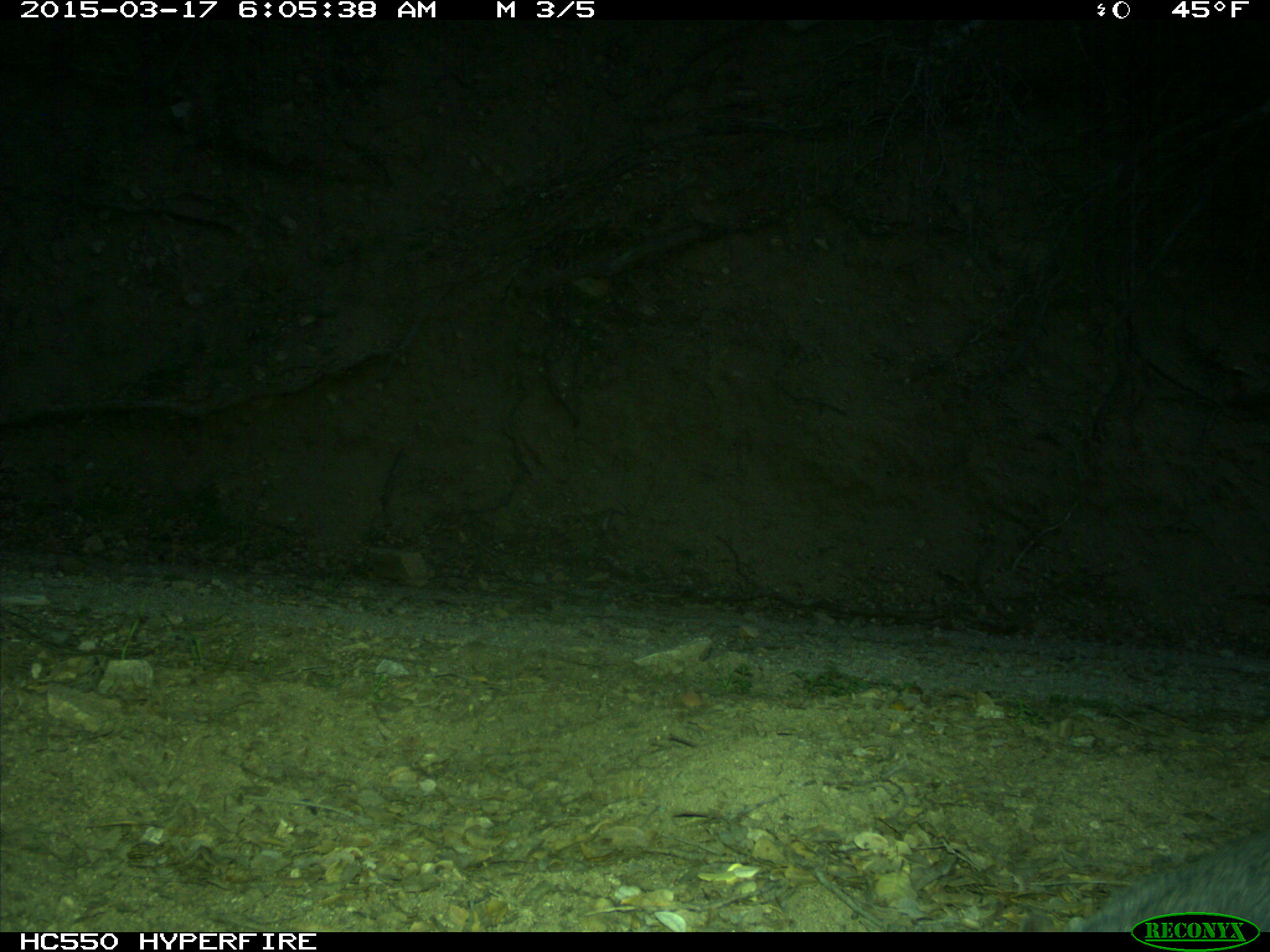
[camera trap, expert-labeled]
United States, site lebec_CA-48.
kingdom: Animalia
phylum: Chordata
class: Mammalia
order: Rodentia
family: Sciuridae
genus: Sciurus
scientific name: Sciurus carolinensis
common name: eastern gray squirrel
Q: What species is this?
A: Sciurus carolinensis (eastern gray squirrel).